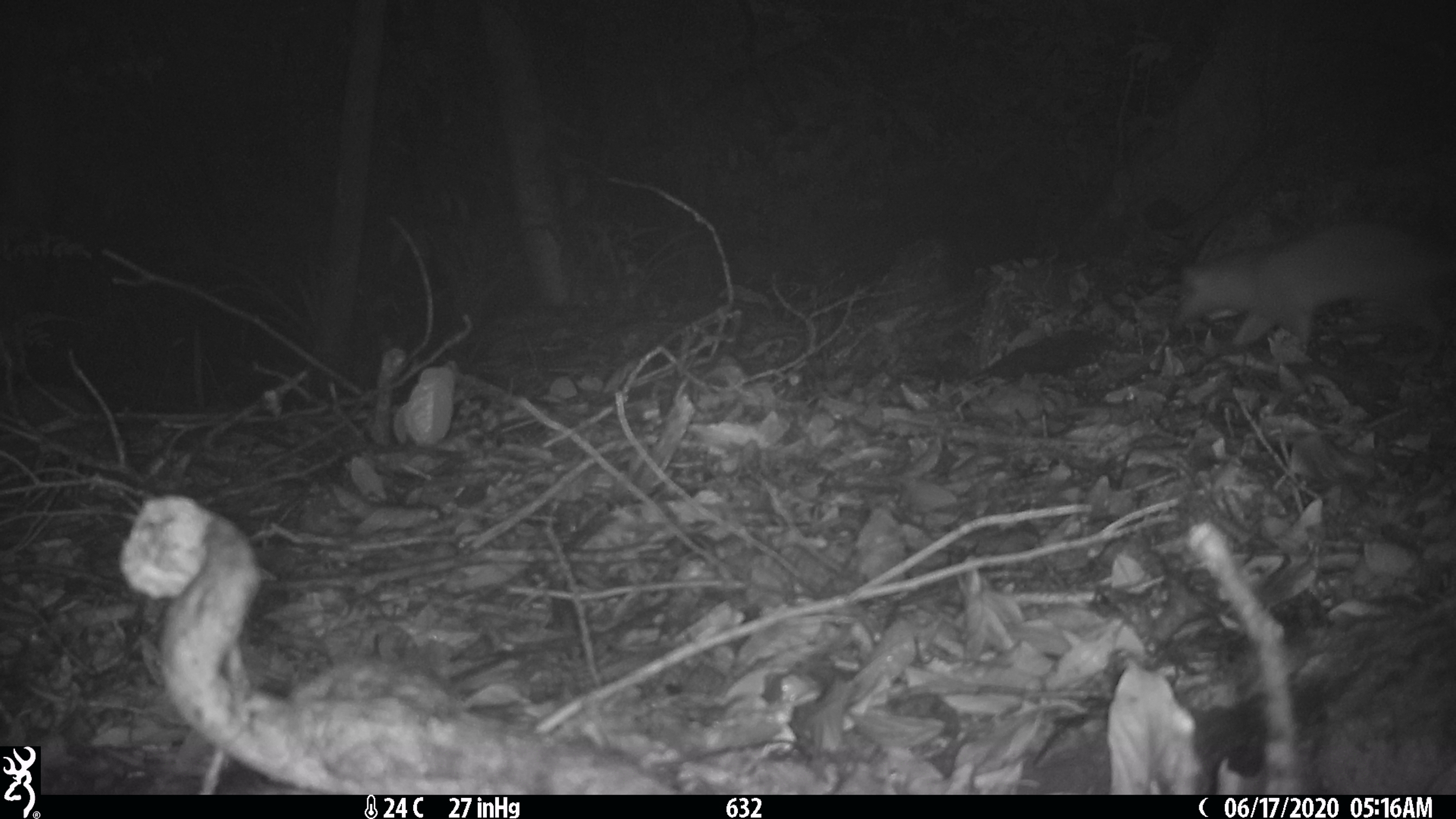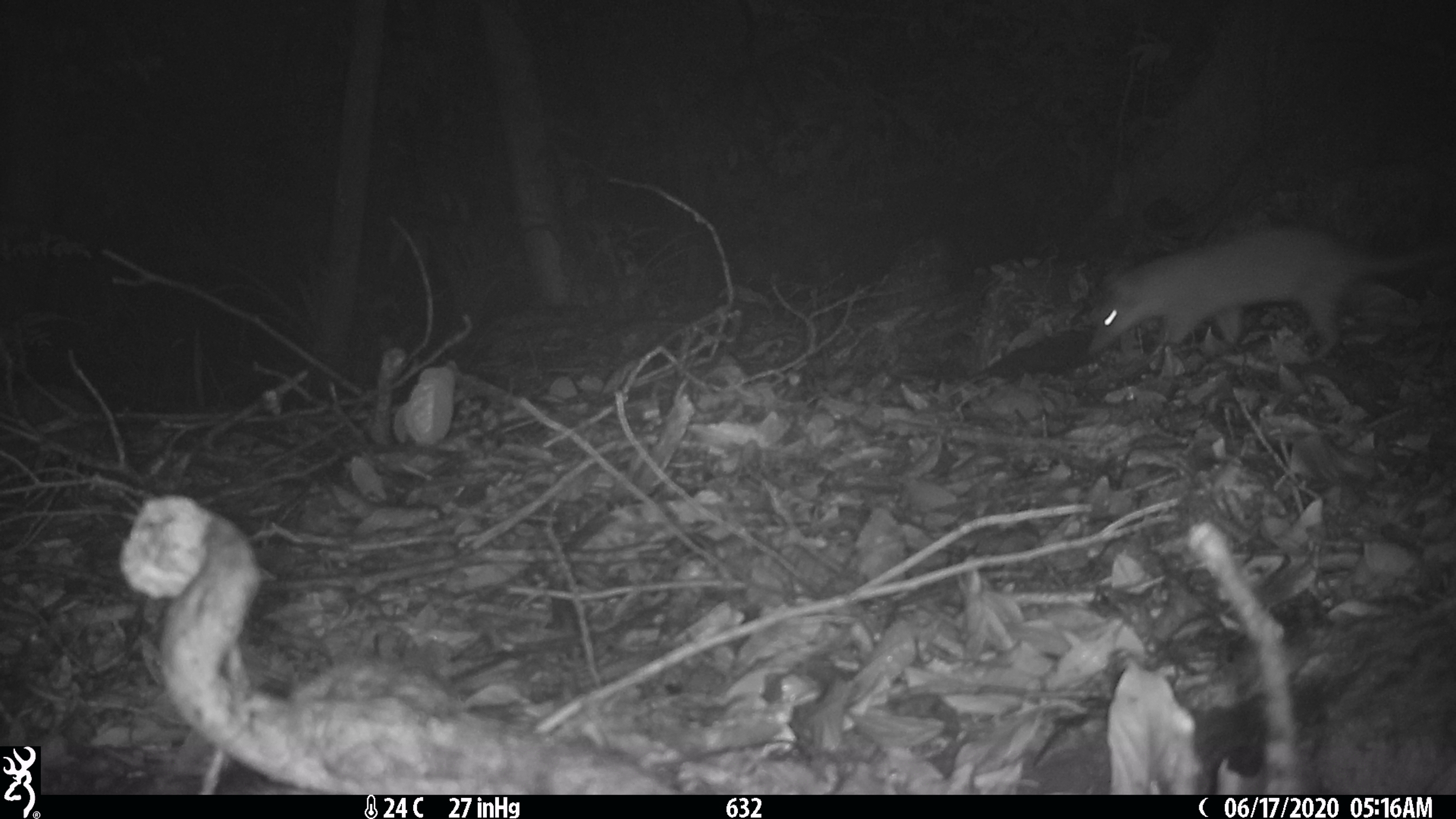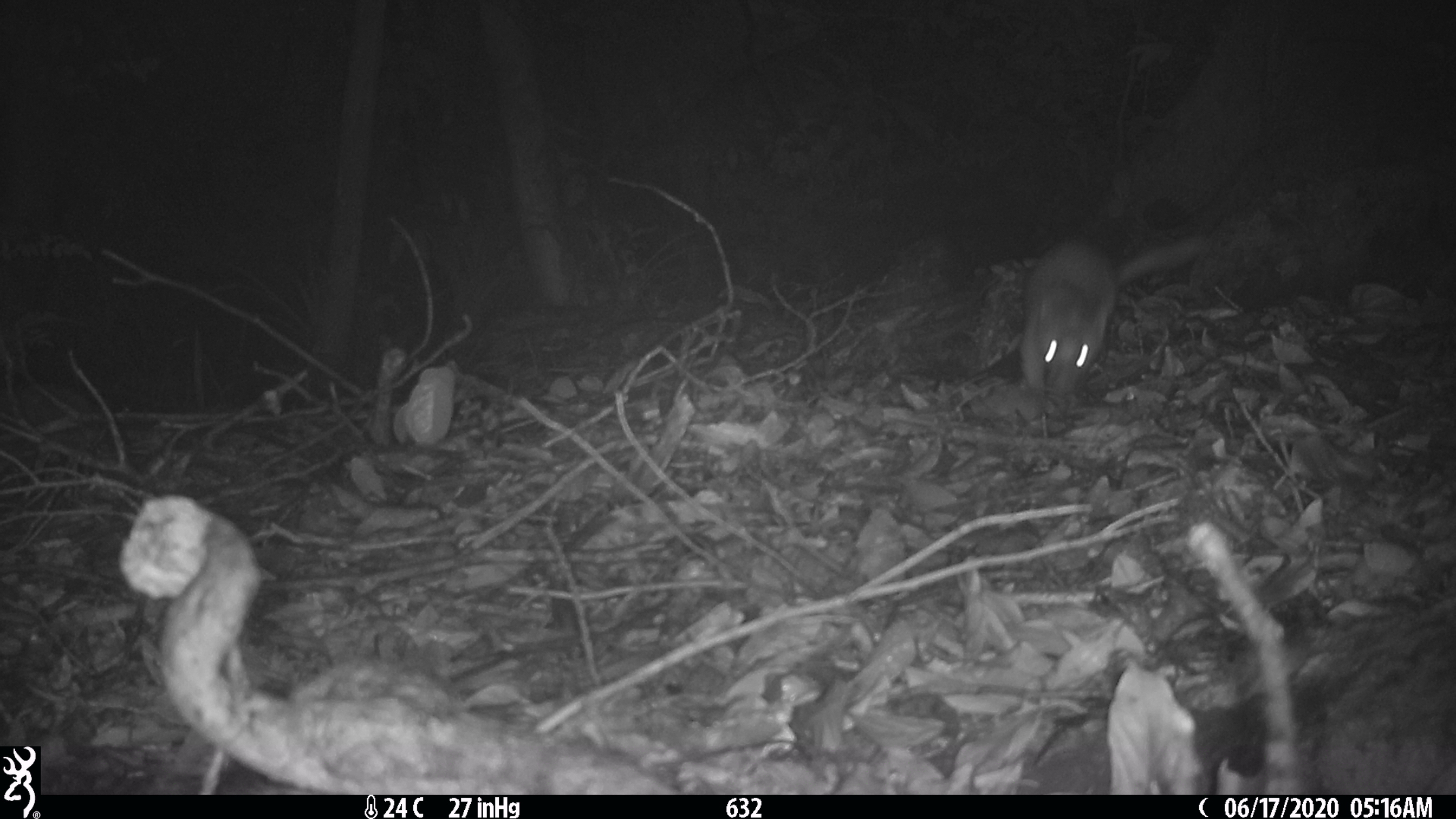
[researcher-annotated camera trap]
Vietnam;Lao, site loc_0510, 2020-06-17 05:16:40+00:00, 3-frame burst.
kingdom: Animalia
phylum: Chordata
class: Mammalia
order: Carnivora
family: Mustelidae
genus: Melogale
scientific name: Melogale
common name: ferret badger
Ferret badger (Melogale). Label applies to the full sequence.